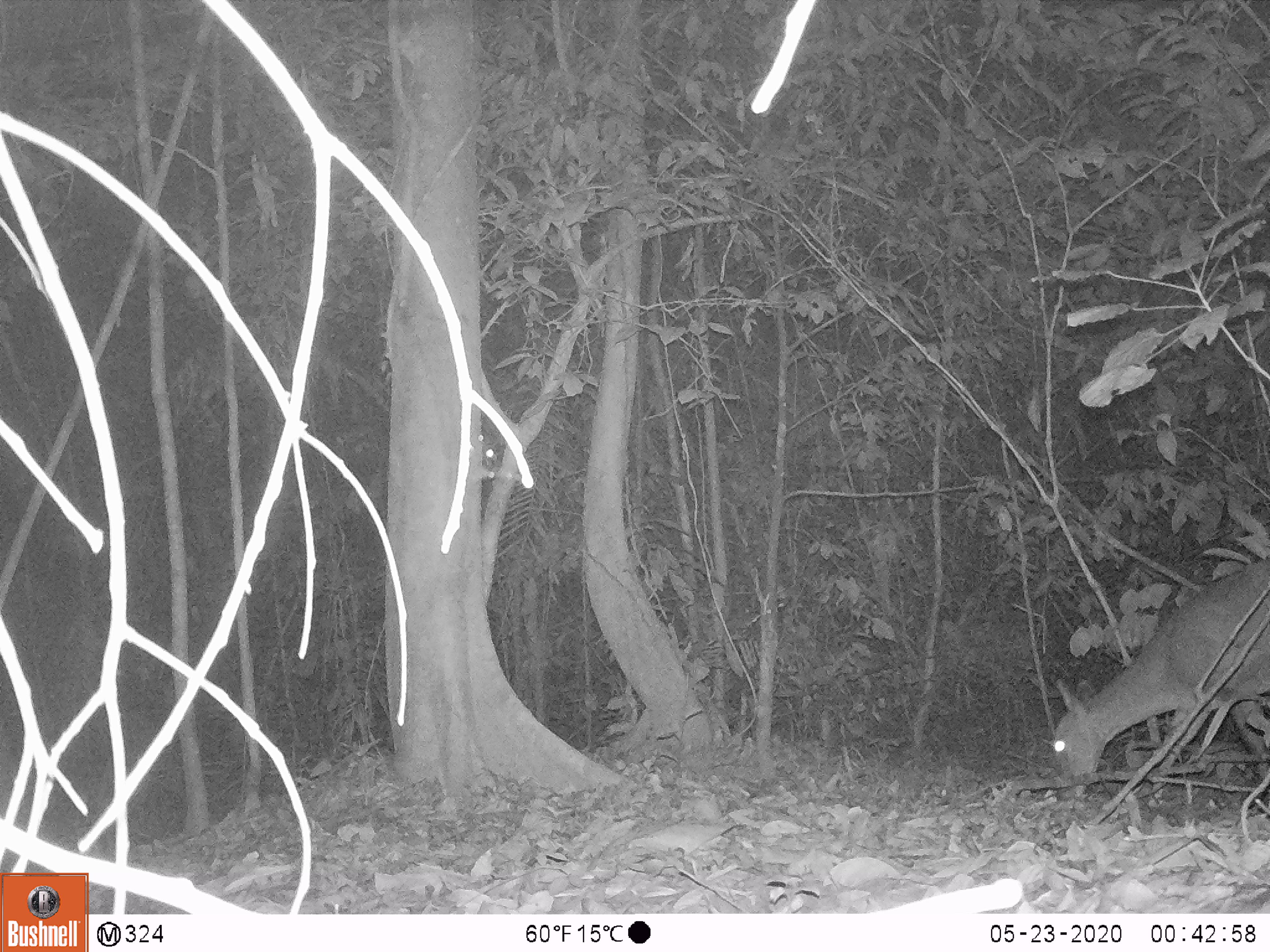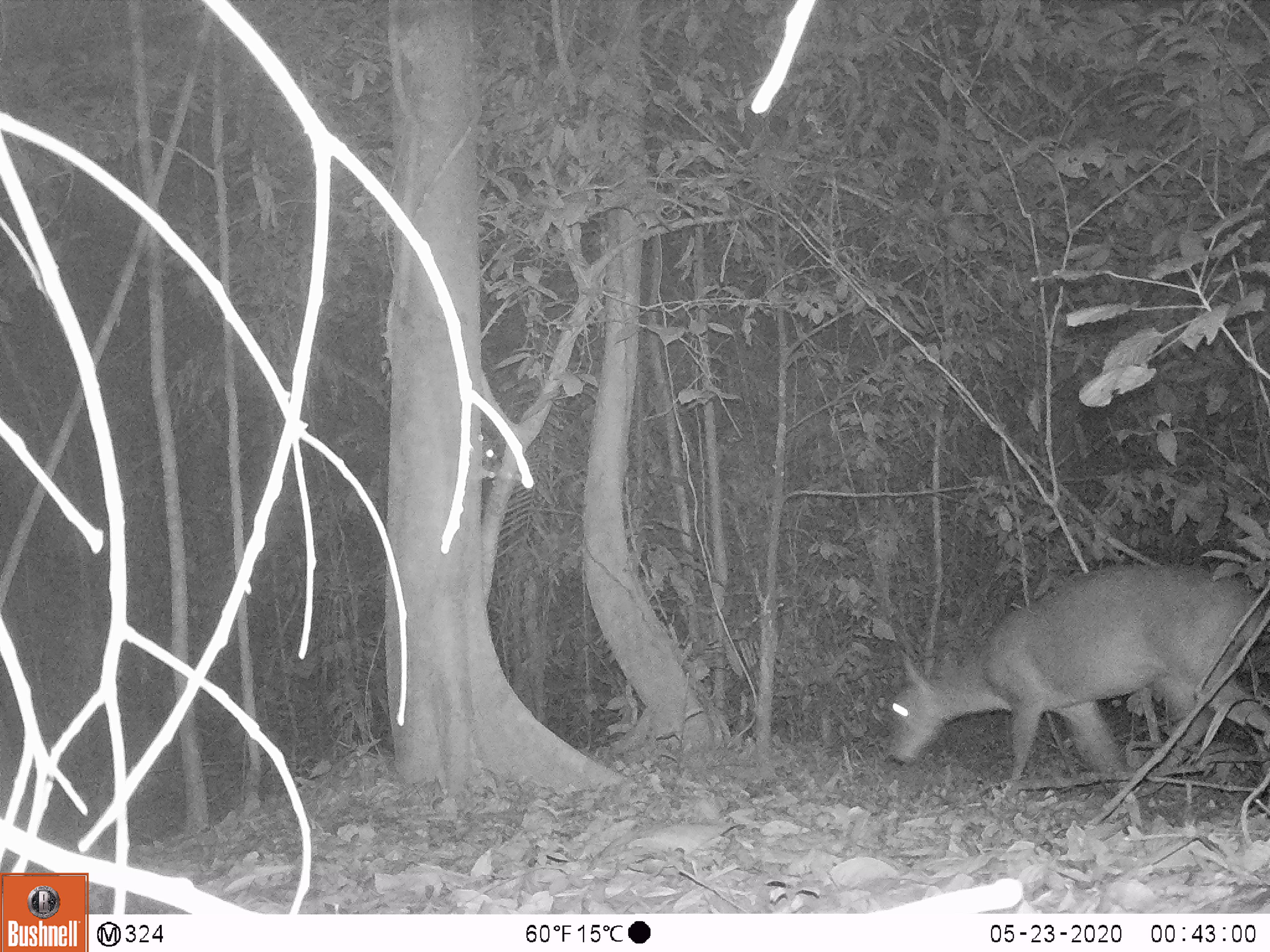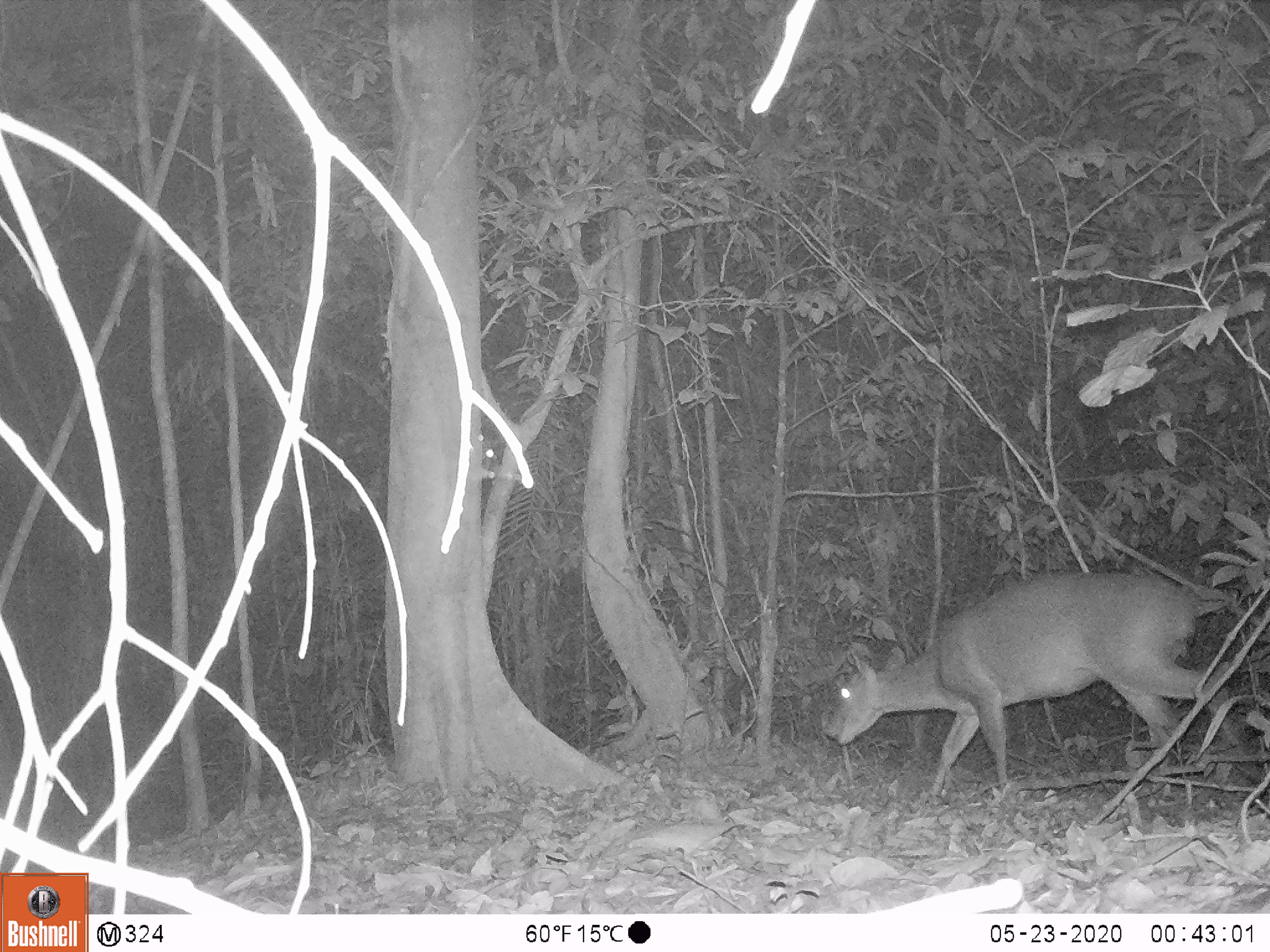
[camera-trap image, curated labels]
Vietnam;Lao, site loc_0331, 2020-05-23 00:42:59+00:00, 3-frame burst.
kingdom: Animalia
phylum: Chordata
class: Mammalia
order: Artiodactyla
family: Cervidae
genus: Muntiacus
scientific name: Muntiacus vuquangensis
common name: large-antlered muntjac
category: large antlered muntjac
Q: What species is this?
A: Large antlered muntjac (large-antlered muntjac) (Muntiacus vuquangensis).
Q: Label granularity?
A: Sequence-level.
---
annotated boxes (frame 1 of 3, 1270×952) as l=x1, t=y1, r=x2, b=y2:
large antlered muntjac: l=1051, t=557, r=1270, b=797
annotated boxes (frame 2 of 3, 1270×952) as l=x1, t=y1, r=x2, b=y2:
large antlered muntjac: l=884, t=562, r=1270, b=793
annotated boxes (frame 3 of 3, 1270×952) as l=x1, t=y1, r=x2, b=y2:
large antlered muntjac: l=822, t=569, r=1258, b=796